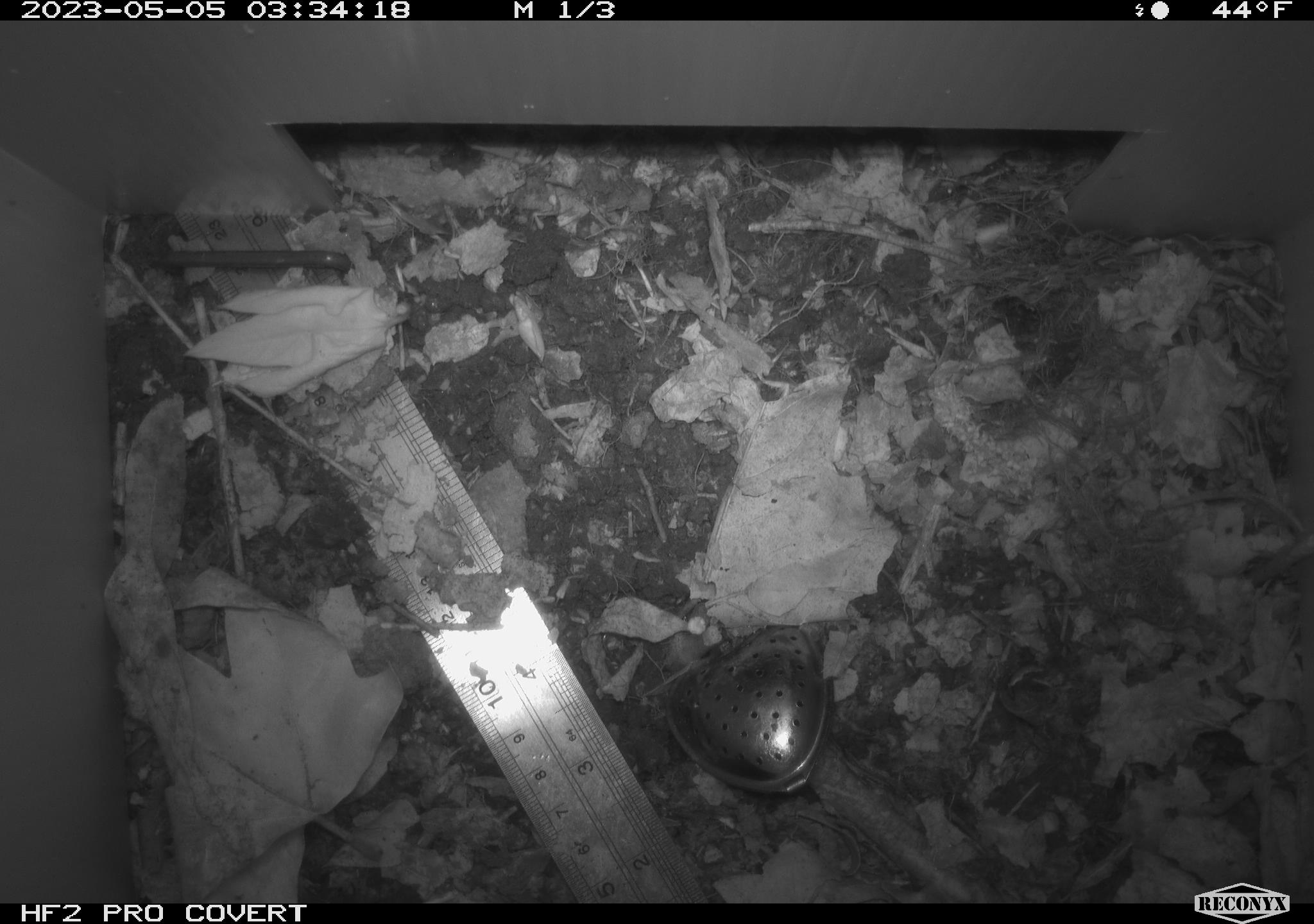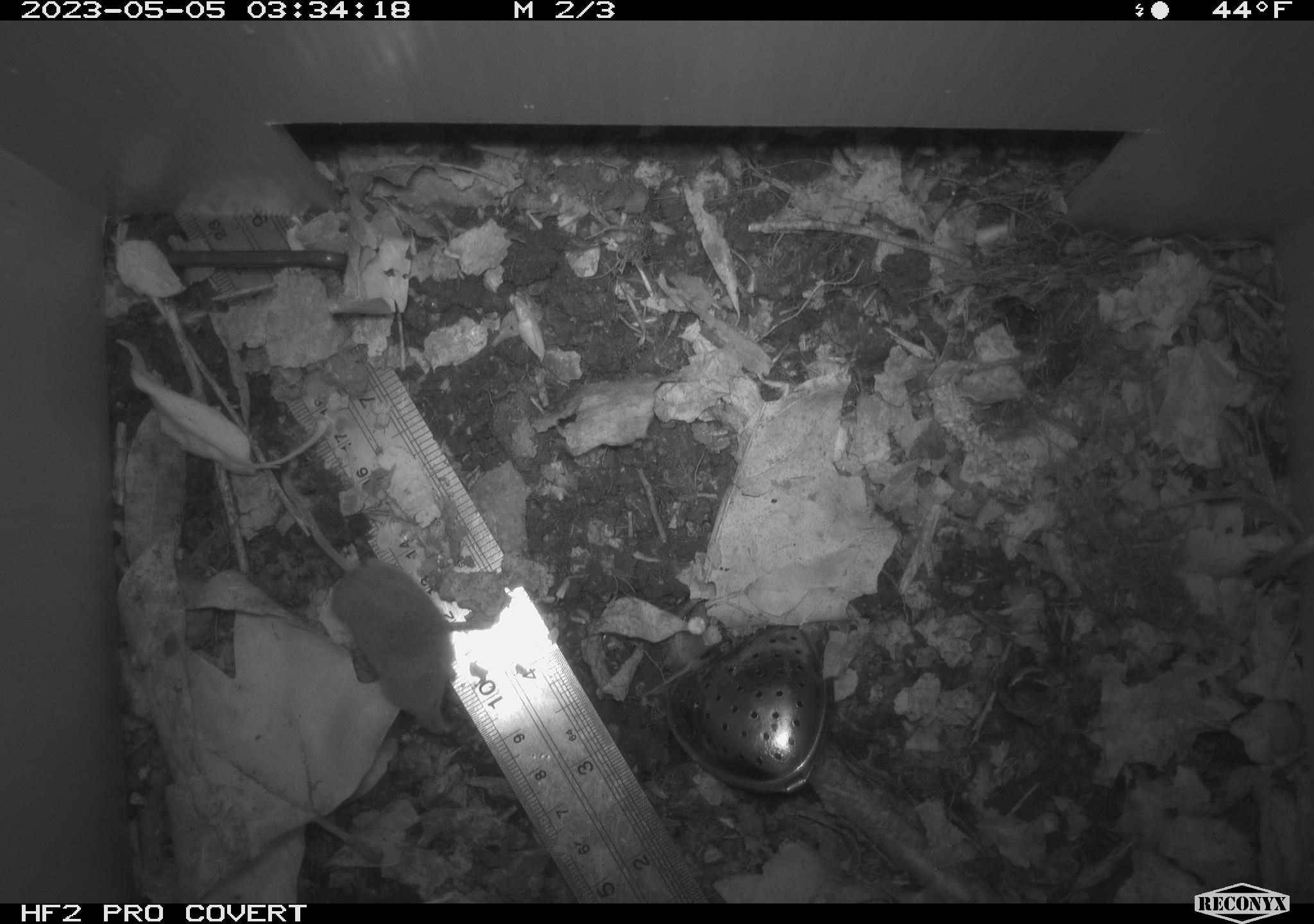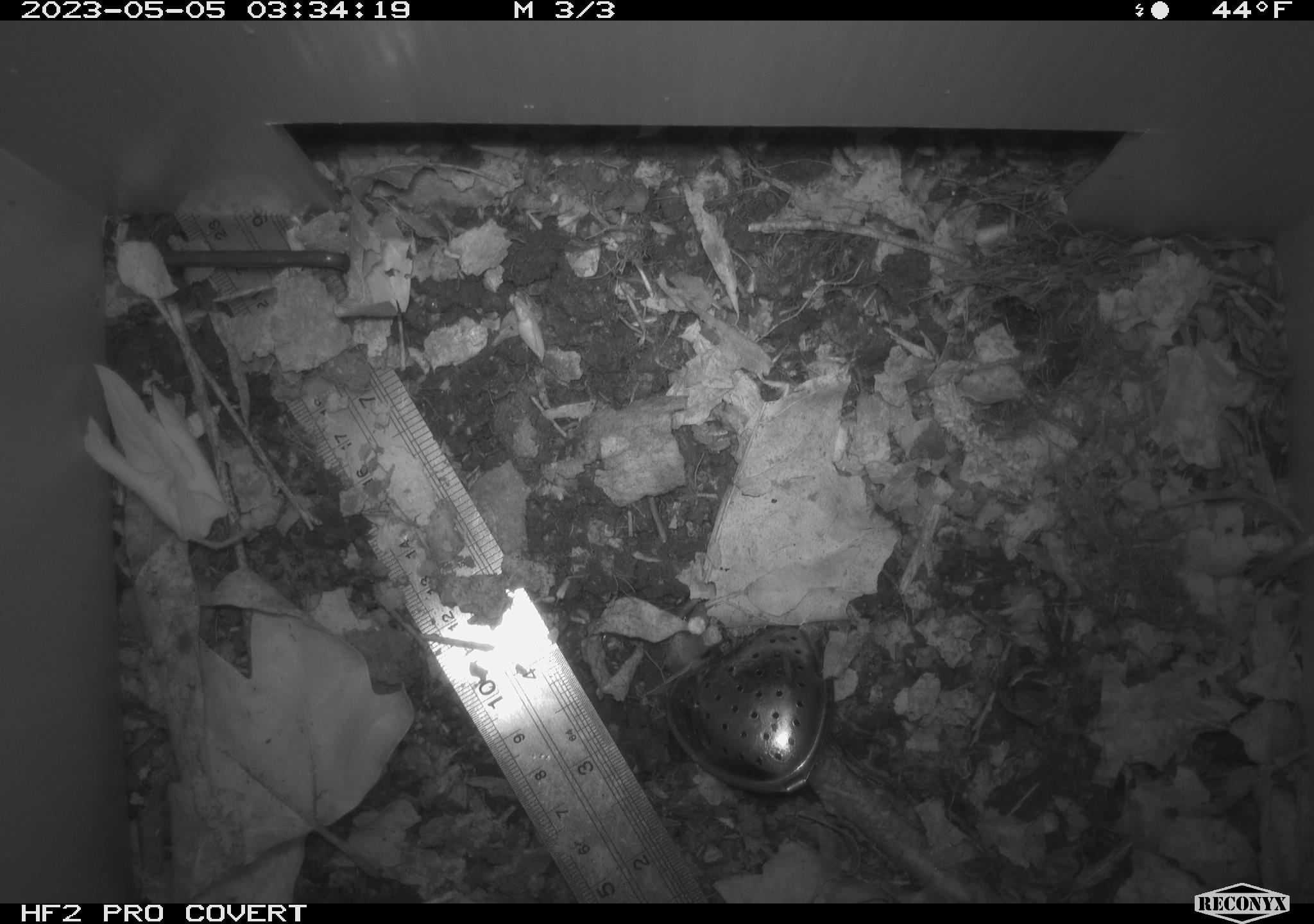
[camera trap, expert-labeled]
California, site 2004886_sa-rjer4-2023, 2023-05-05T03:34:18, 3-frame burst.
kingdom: Animalia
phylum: Chordata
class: Mammalia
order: Eulipotyphla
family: Soricidae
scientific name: Soricidae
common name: shrews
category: soricidae family